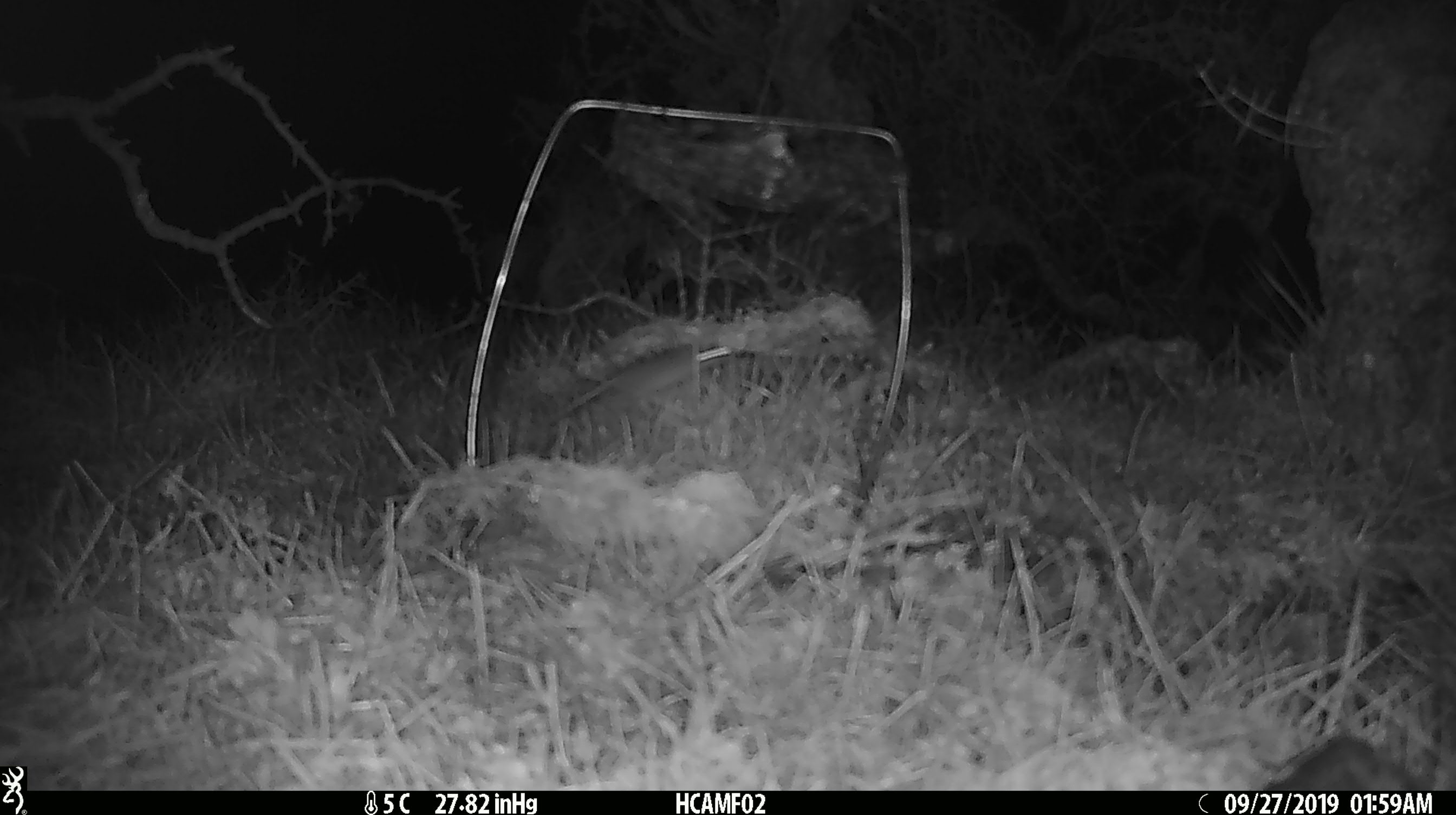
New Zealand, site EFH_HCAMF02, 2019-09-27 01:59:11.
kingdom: Animalia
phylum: Chordata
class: Mammalia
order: Rodentia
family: Muridae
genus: Mus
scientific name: Mus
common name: mouse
Mouse (Mus).